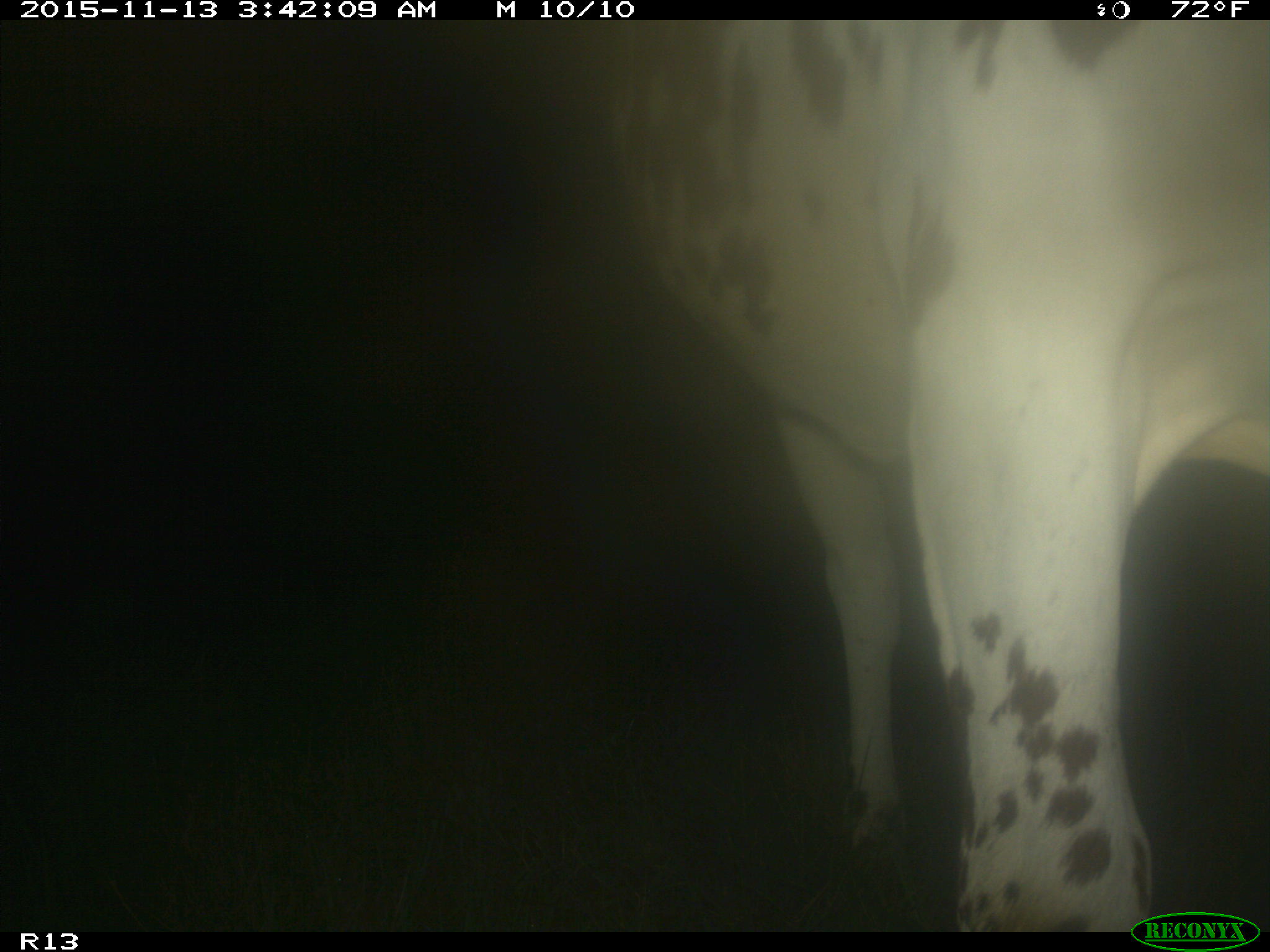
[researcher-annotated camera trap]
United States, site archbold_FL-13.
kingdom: Animalia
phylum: Chordata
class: Mammalia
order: Artiodactyla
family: Bovidae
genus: Bos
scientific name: Bos taurus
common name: domestic cow